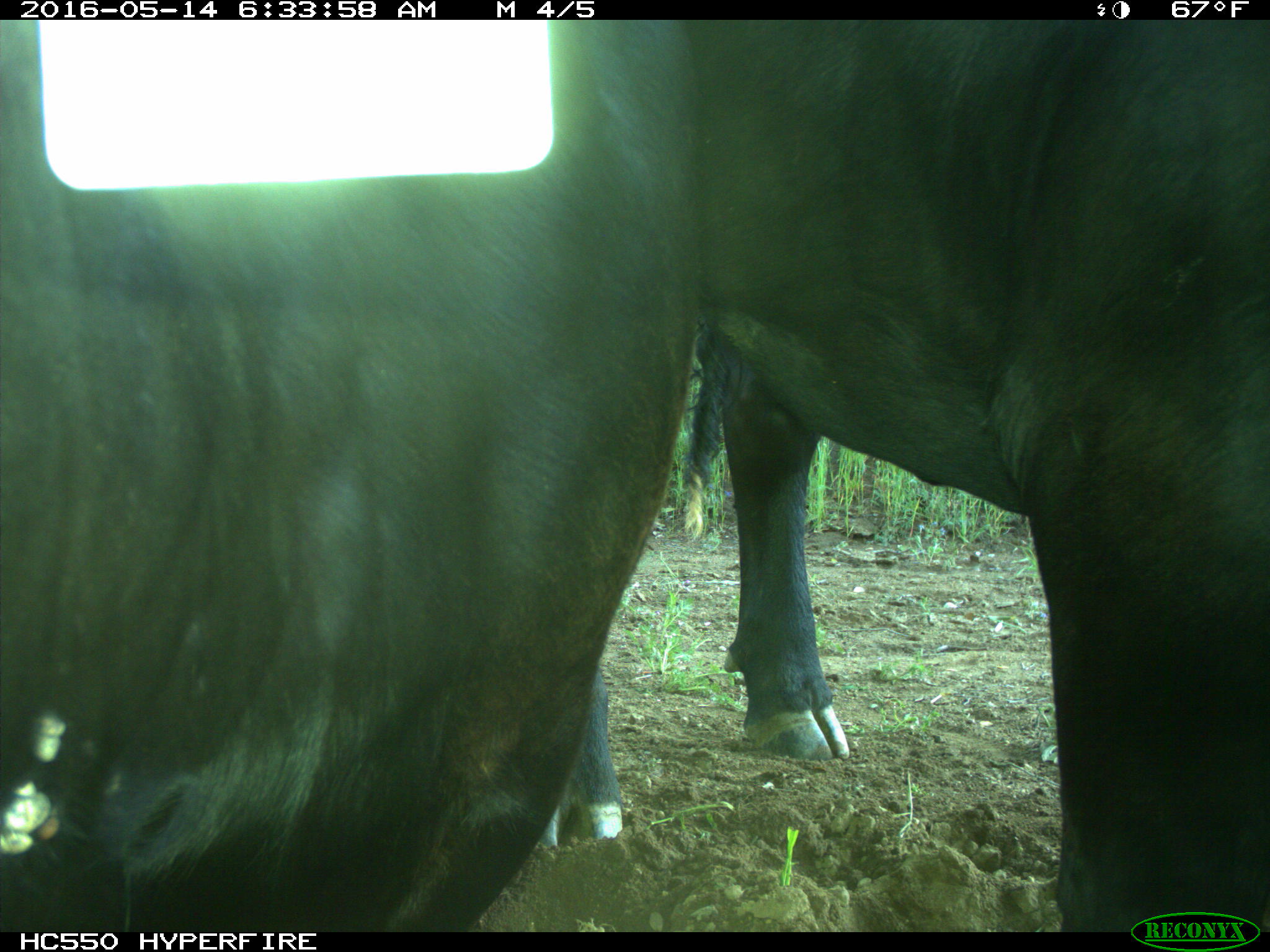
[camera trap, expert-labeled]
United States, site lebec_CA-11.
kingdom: Animalia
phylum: Chordata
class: Mammalia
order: Artiodactyla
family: Bovidae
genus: Bos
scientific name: Bos taurus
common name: domestic cow